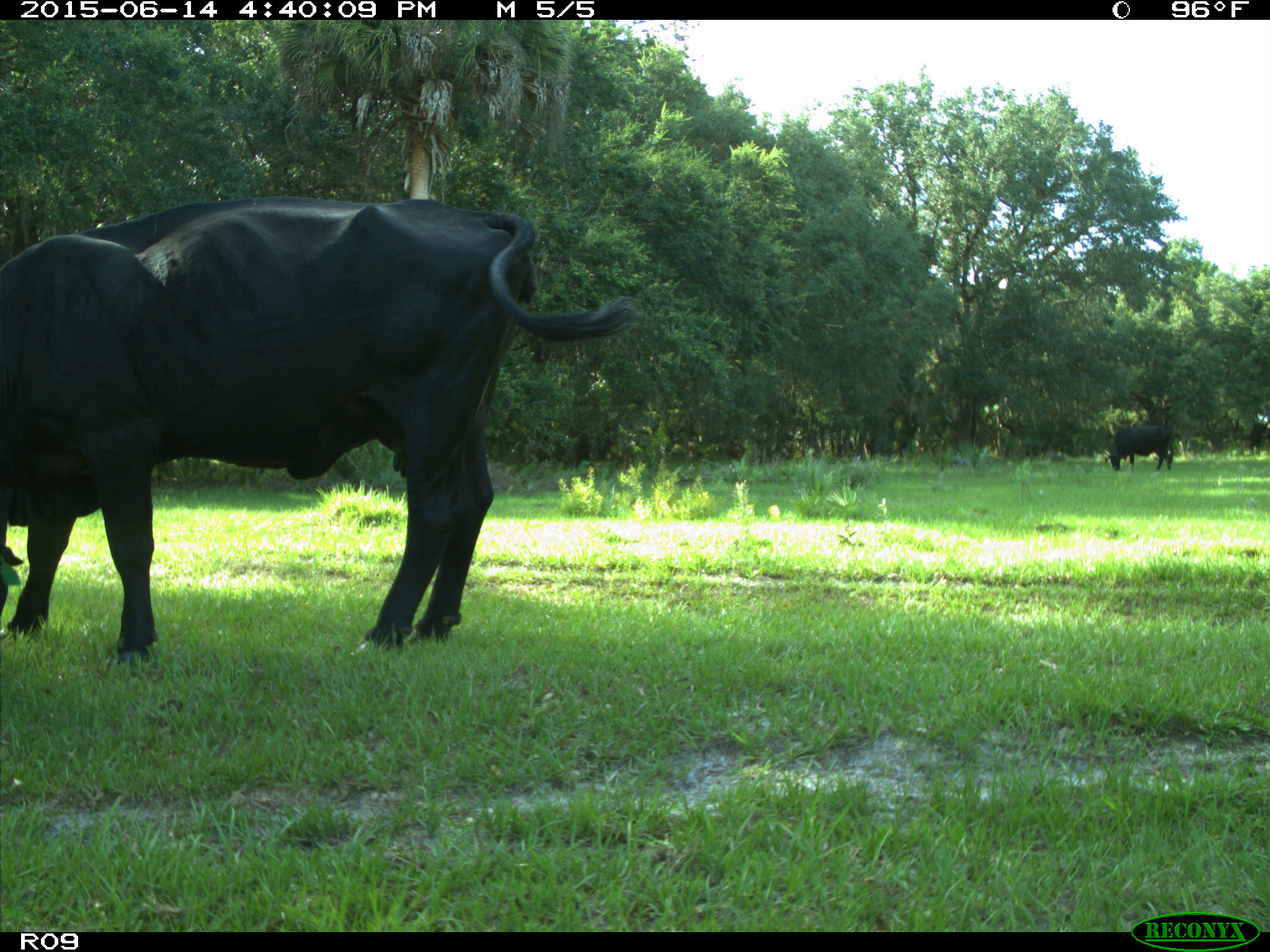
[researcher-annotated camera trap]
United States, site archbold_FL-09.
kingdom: Animalia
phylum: Chordata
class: Mammalia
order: Artiodactyla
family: Bovidae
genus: Bos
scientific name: Bos taurus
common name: domestic cow